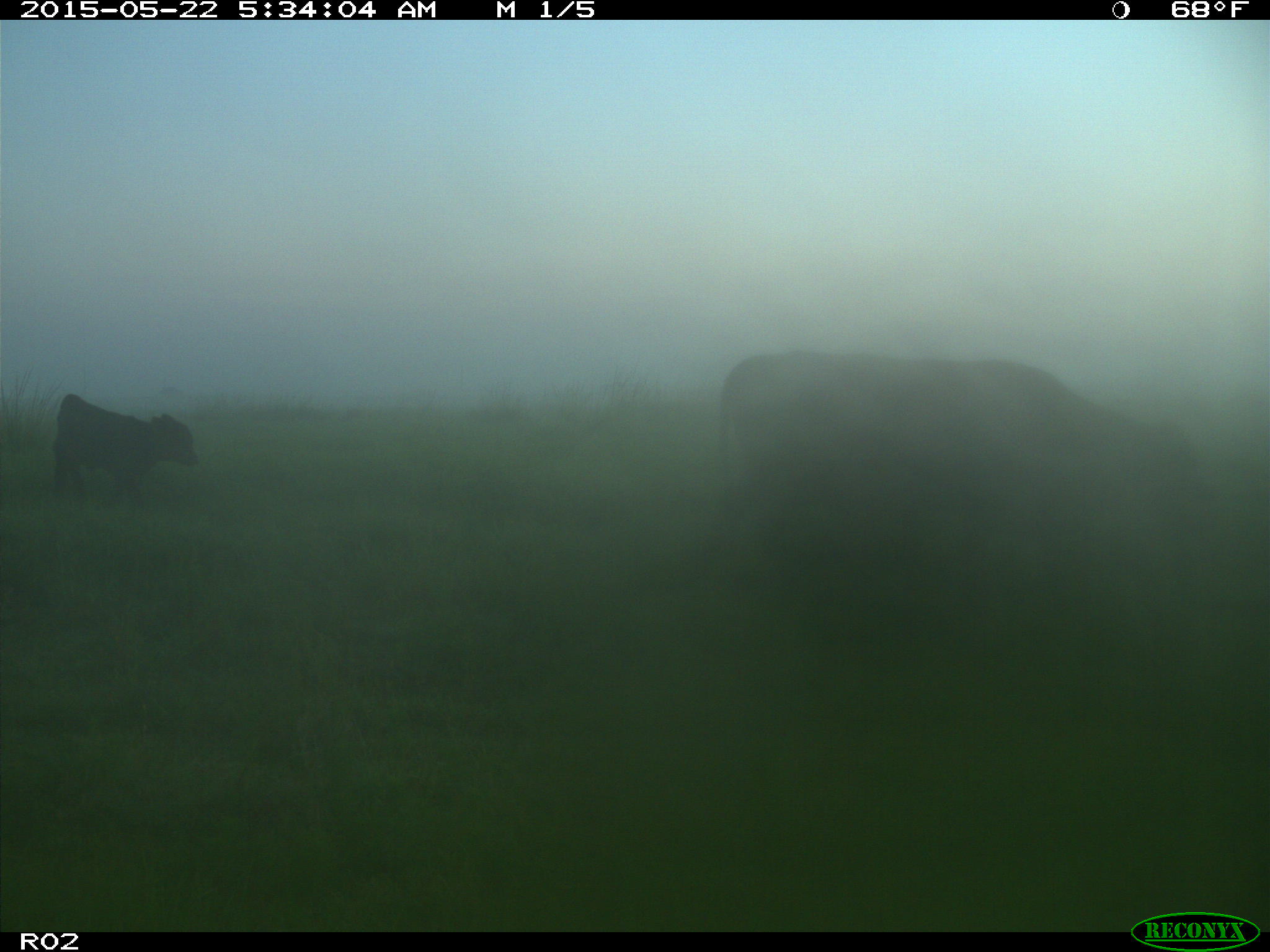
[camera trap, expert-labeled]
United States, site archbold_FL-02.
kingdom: Animalia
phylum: Chordata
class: Mammalia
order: Artiodactyla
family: Bovidae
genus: Bos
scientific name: Bos taurus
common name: domestic cow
Bos taurus (domestic cow).